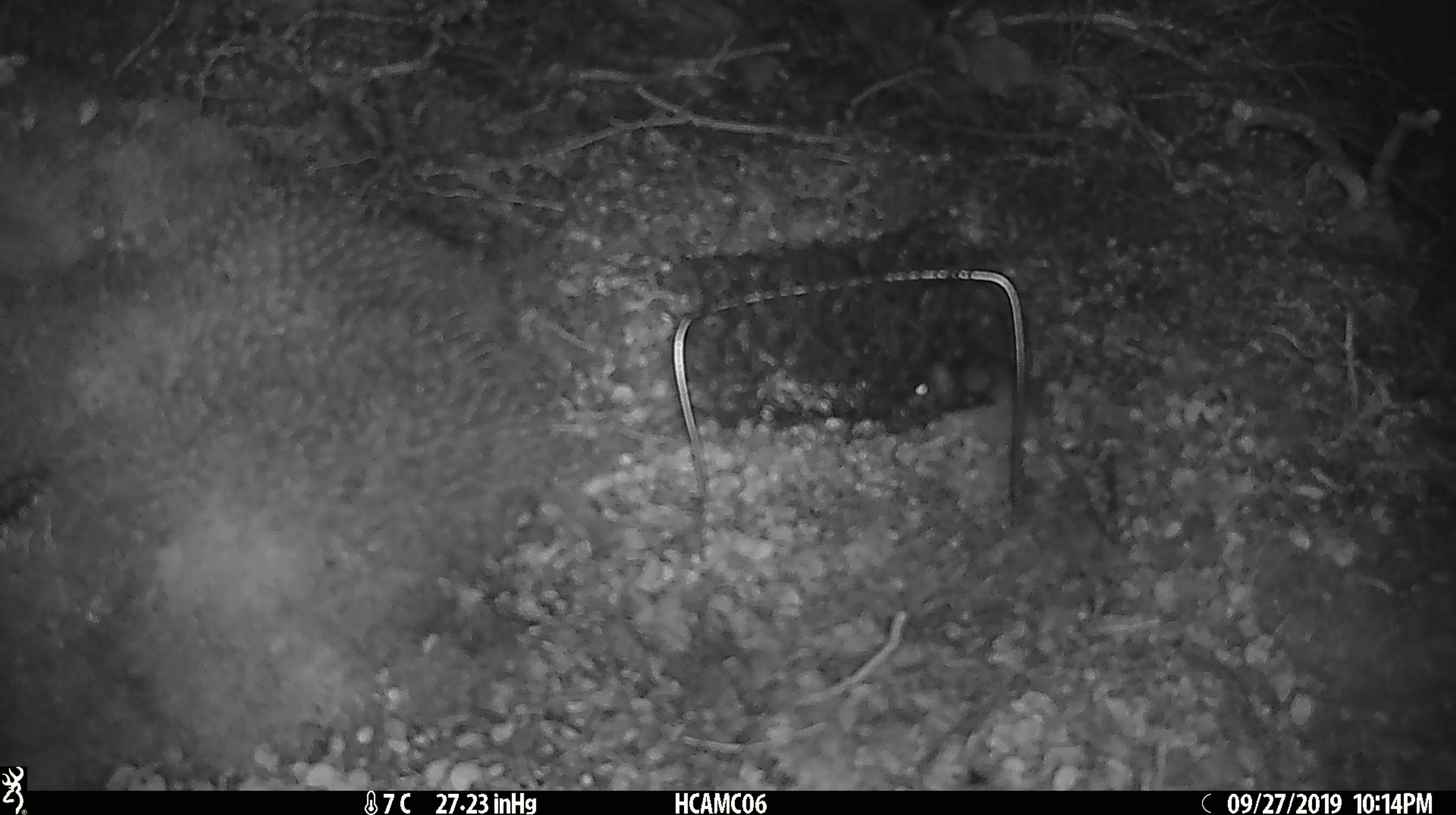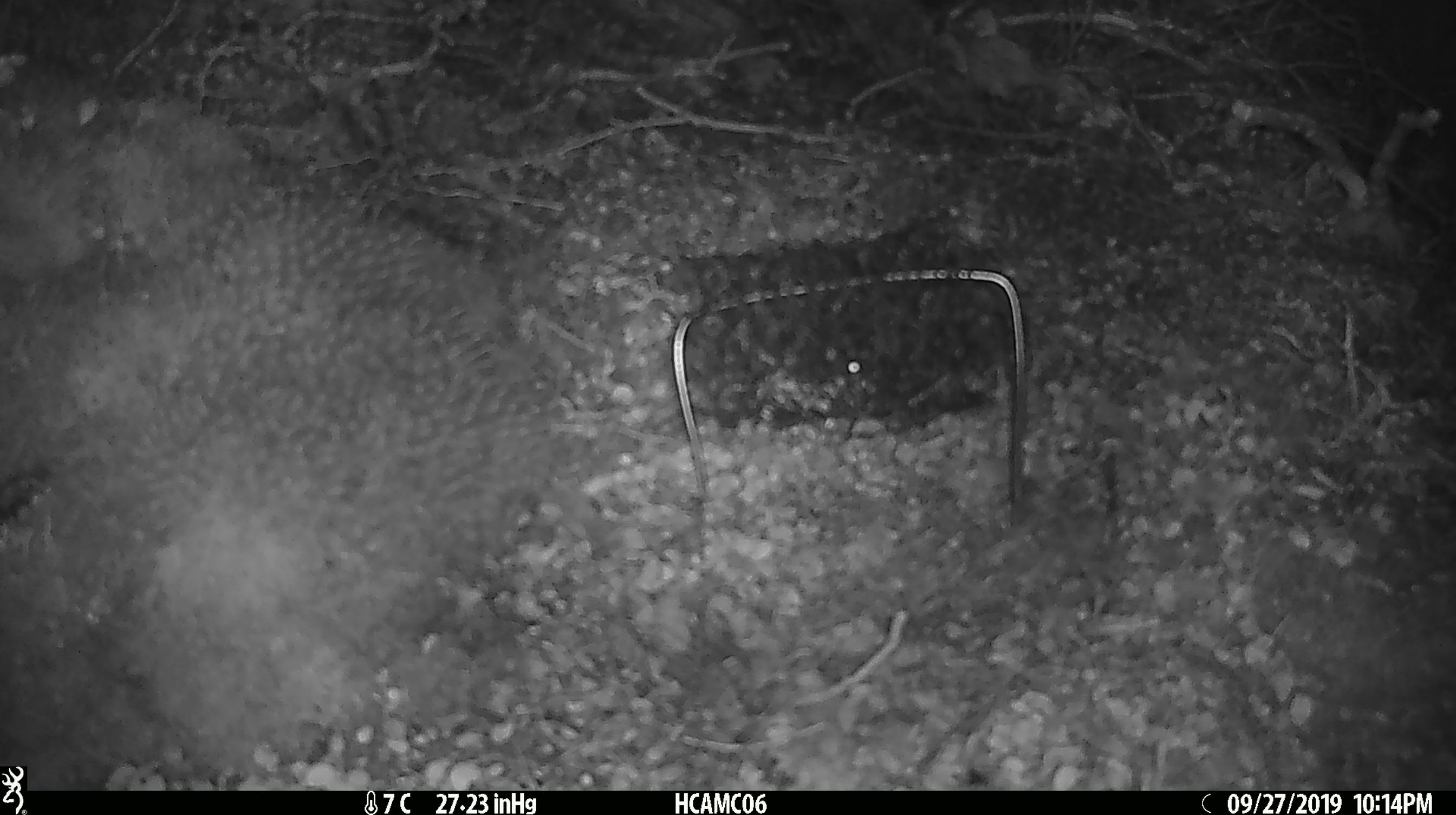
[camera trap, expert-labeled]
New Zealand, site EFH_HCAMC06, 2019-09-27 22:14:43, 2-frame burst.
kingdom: Animalia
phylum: Chordata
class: Mammalia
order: Rodentia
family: Muridae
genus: Mus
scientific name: Mus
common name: mouse